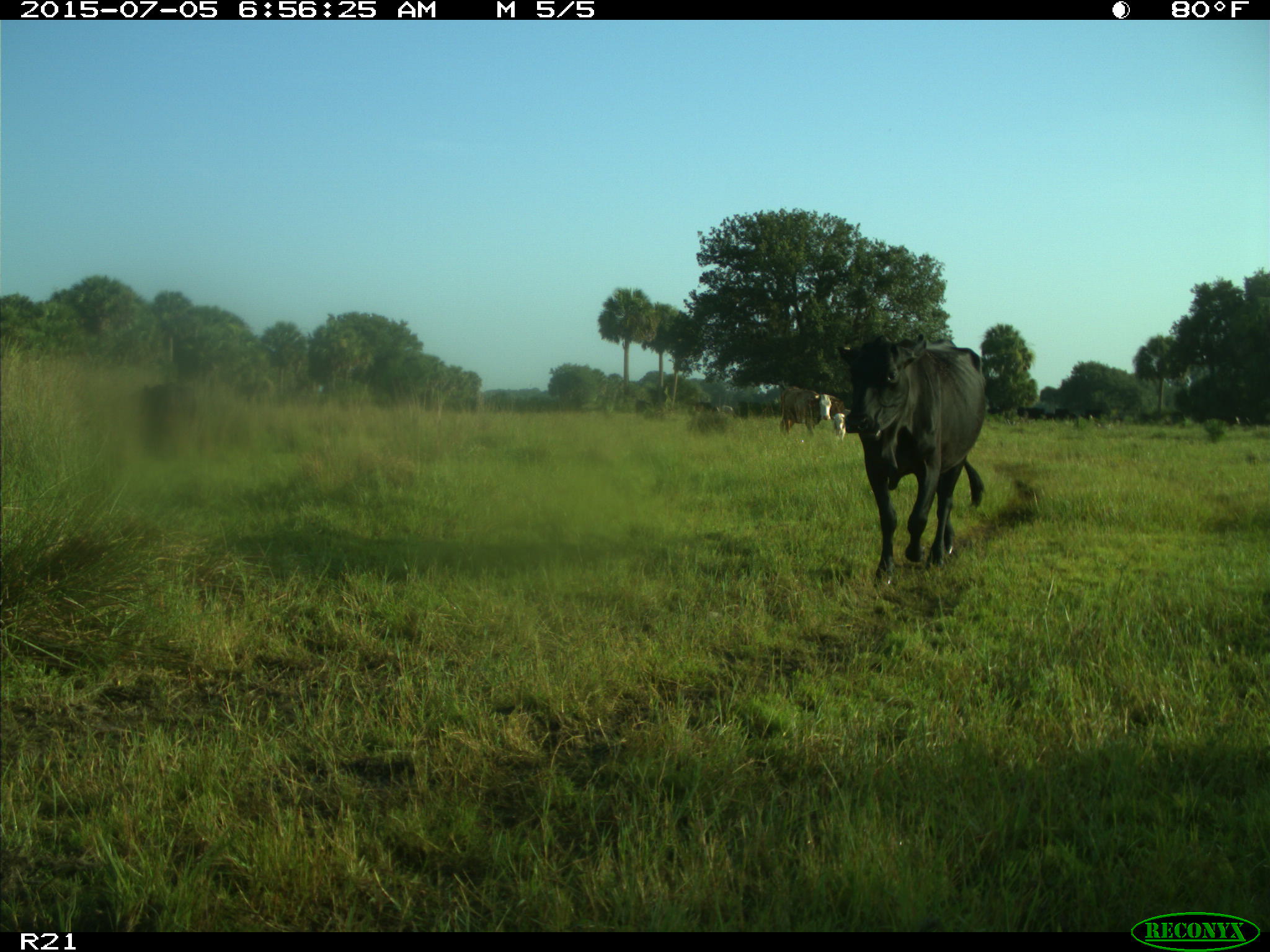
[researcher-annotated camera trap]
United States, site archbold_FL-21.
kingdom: Animalia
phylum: Chordata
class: Mammalia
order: Artiodactyla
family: Bovidae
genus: Bos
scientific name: Bos taurus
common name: domestic cow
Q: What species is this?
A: Bos taurus (domestic cow).